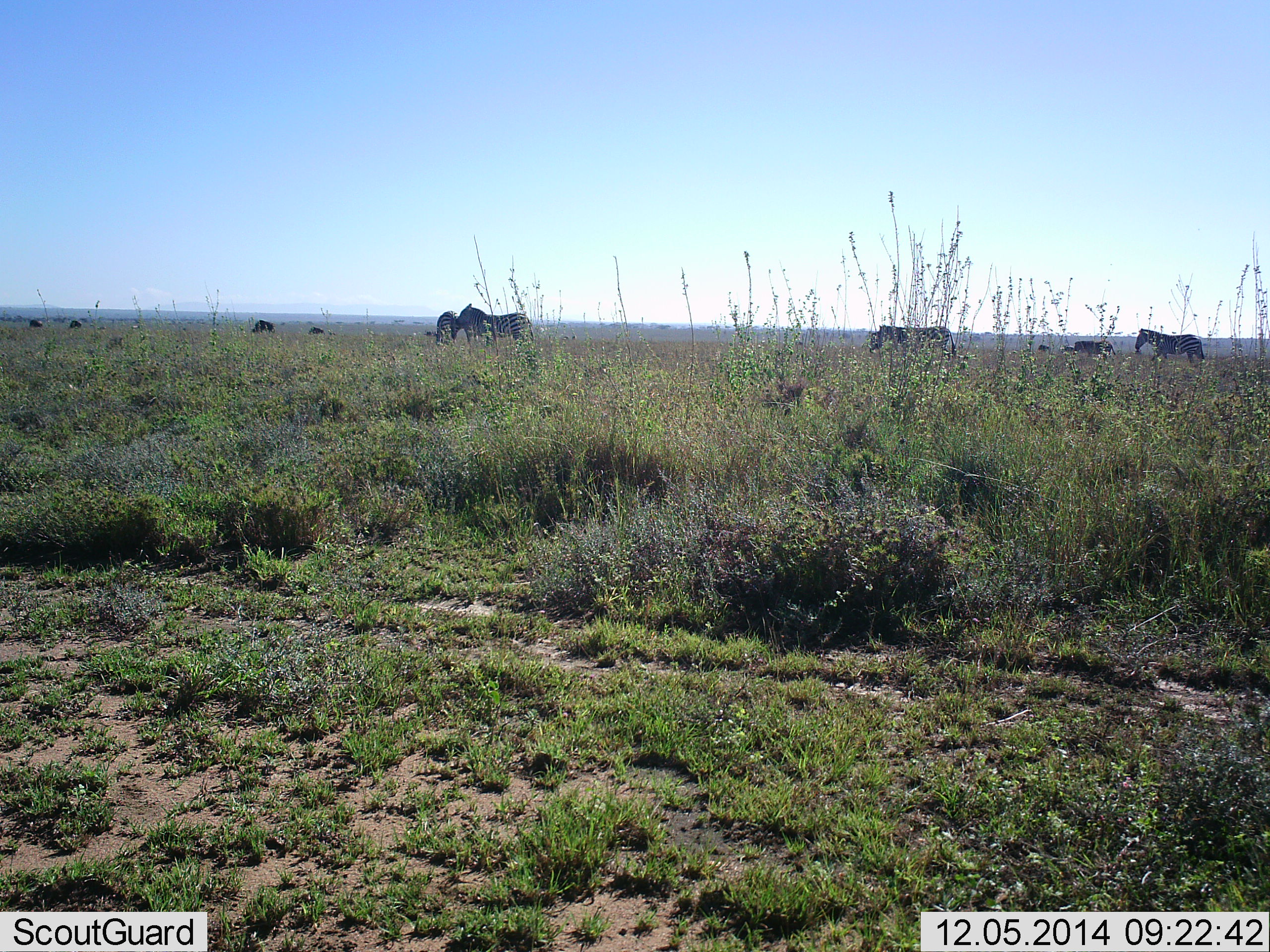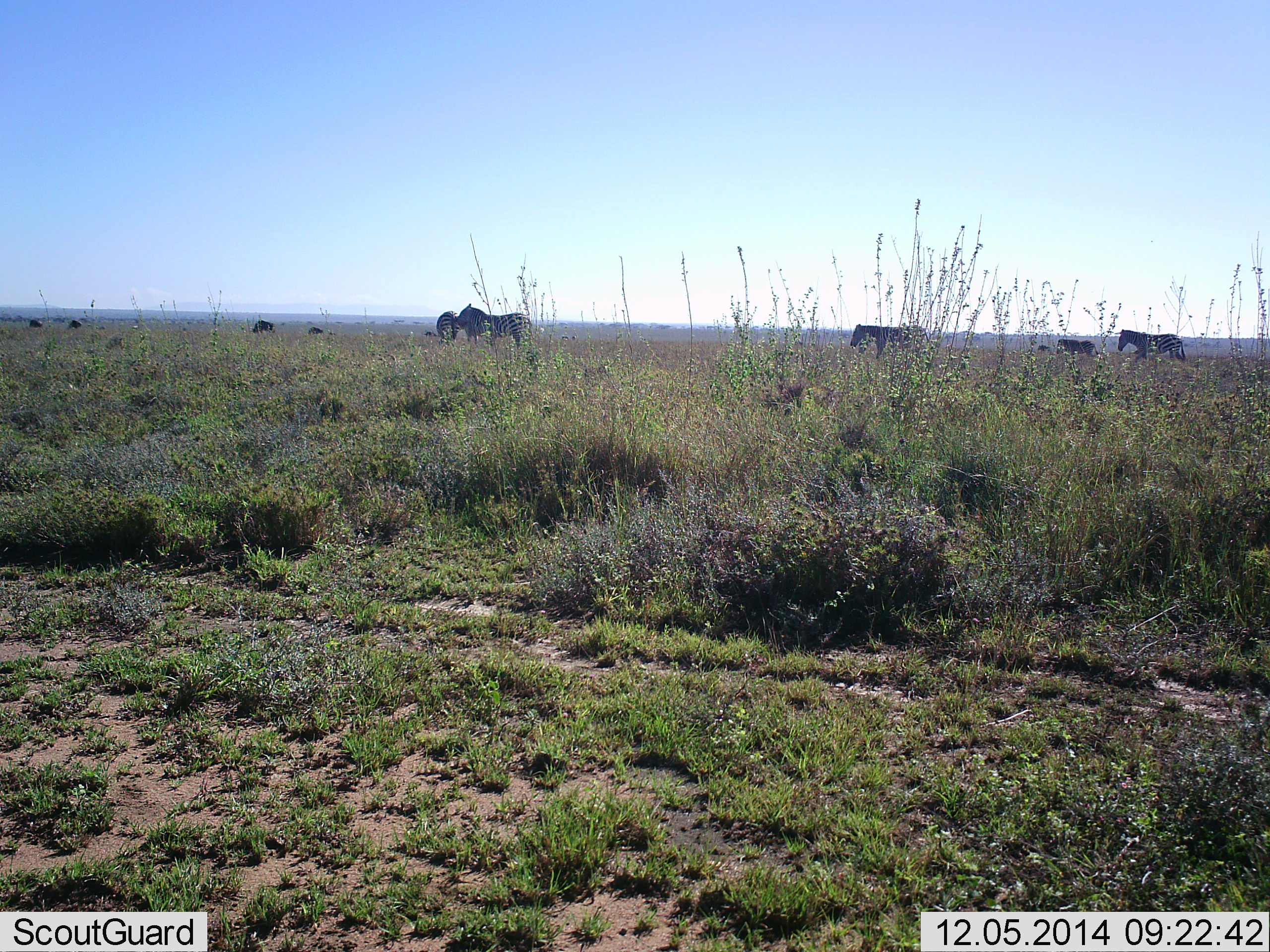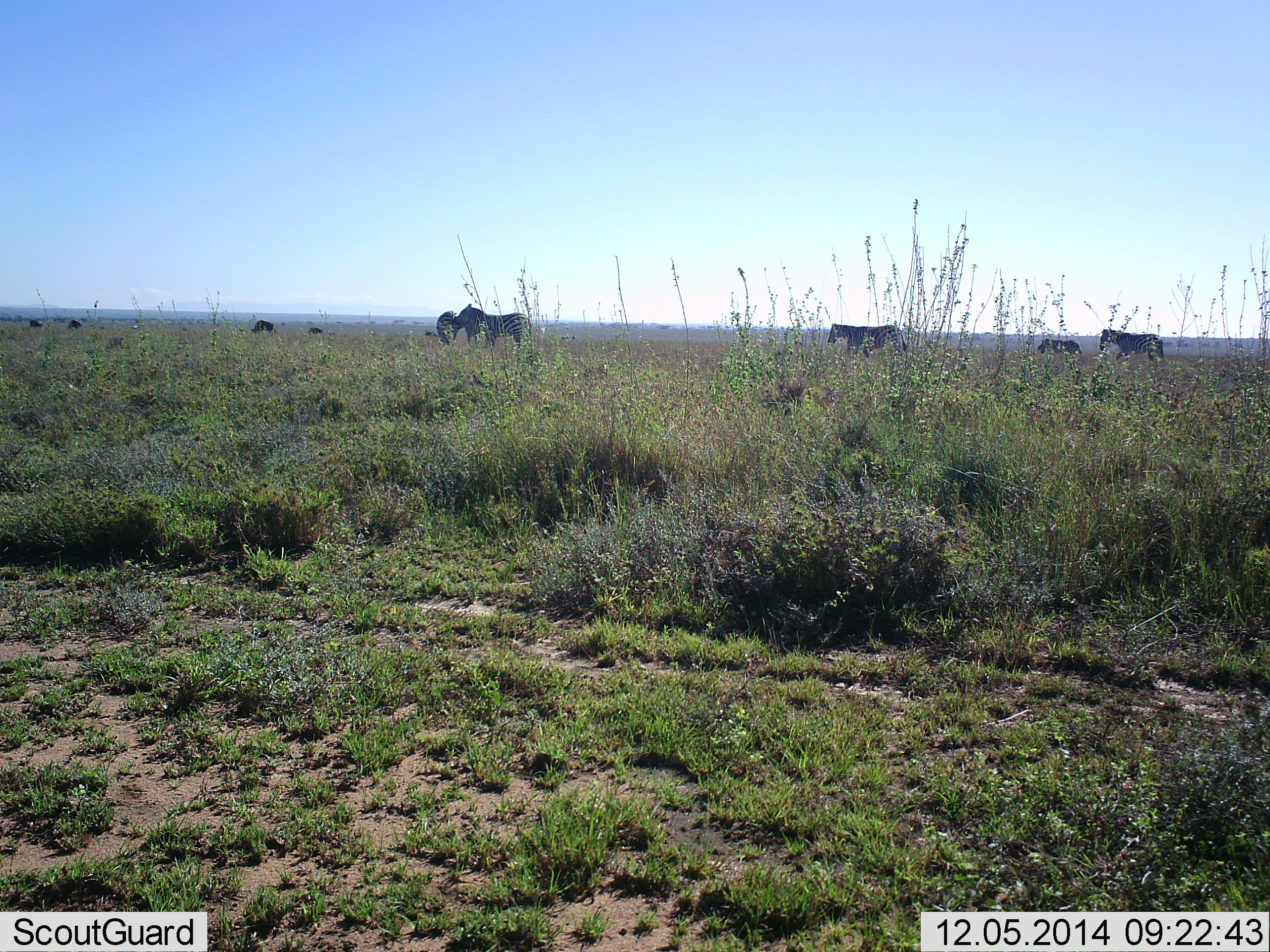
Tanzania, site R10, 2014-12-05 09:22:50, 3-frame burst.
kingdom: Animalia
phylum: Chordata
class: Mammalia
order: Perissodactyla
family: Equidae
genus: Equus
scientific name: Equus quagga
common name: plains zebra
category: zebra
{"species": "zebra (plains zebra) (Equus quagga)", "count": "5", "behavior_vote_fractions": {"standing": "67%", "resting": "0%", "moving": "93%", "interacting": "0%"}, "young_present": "0%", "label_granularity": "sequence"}